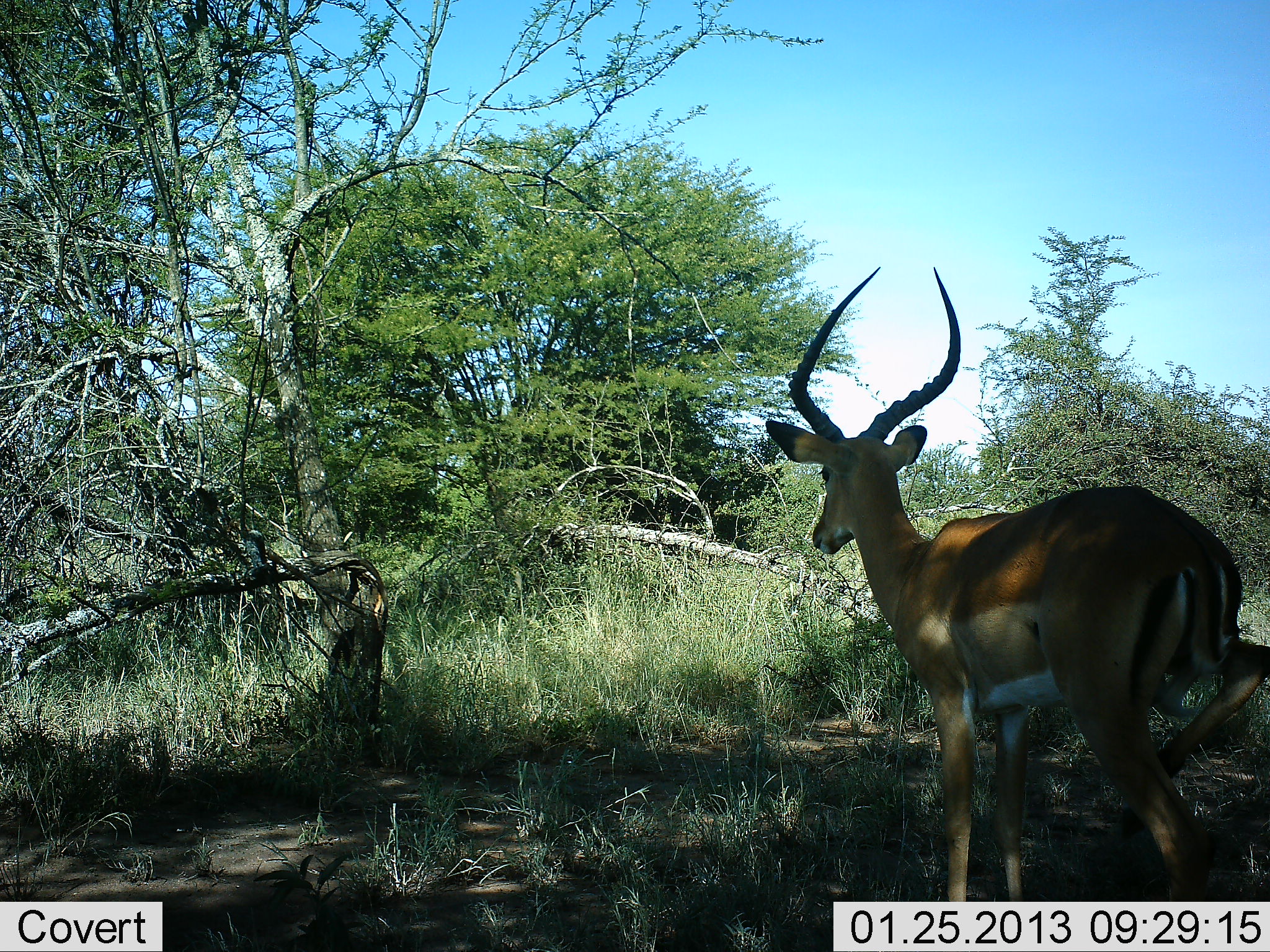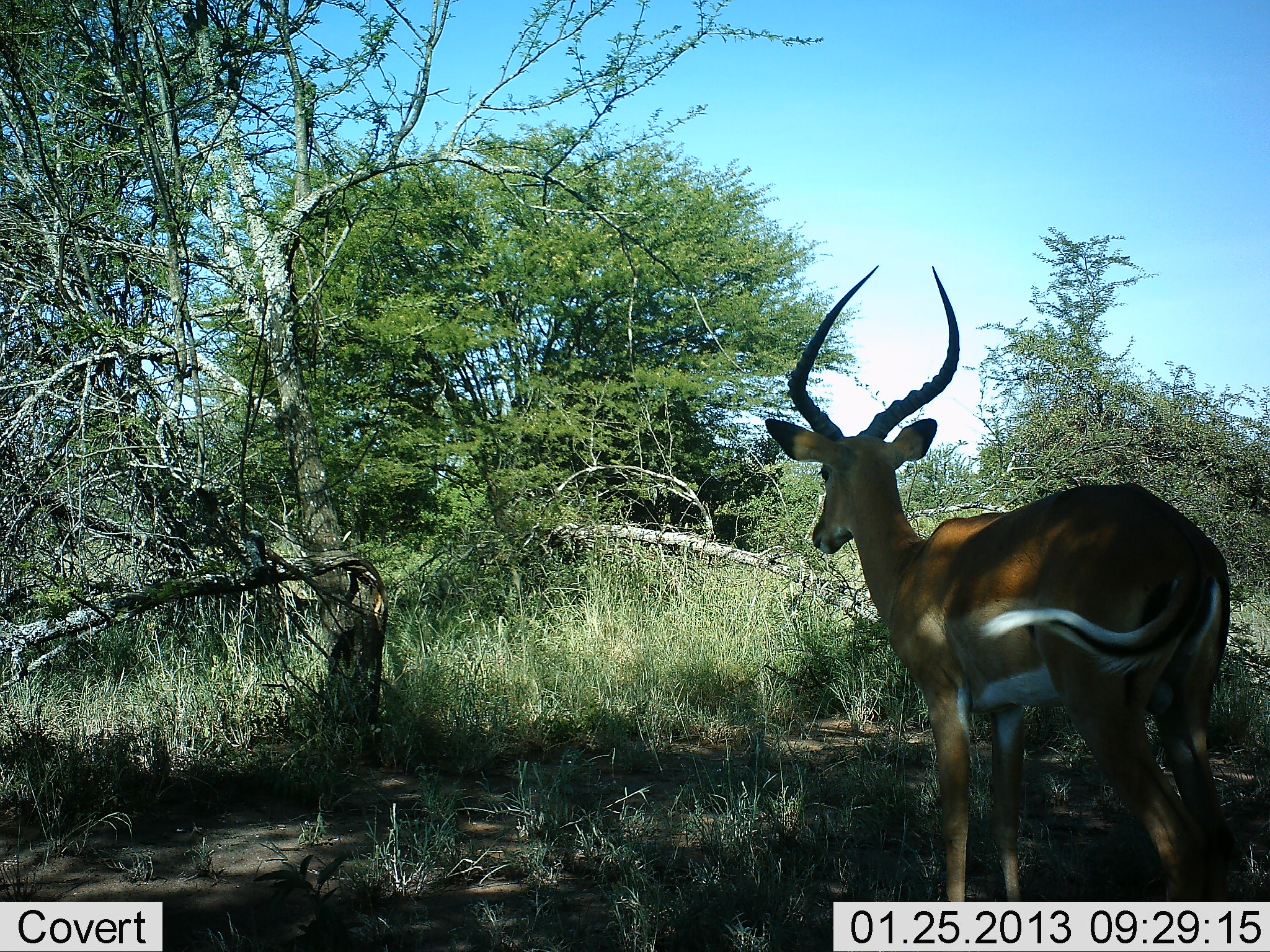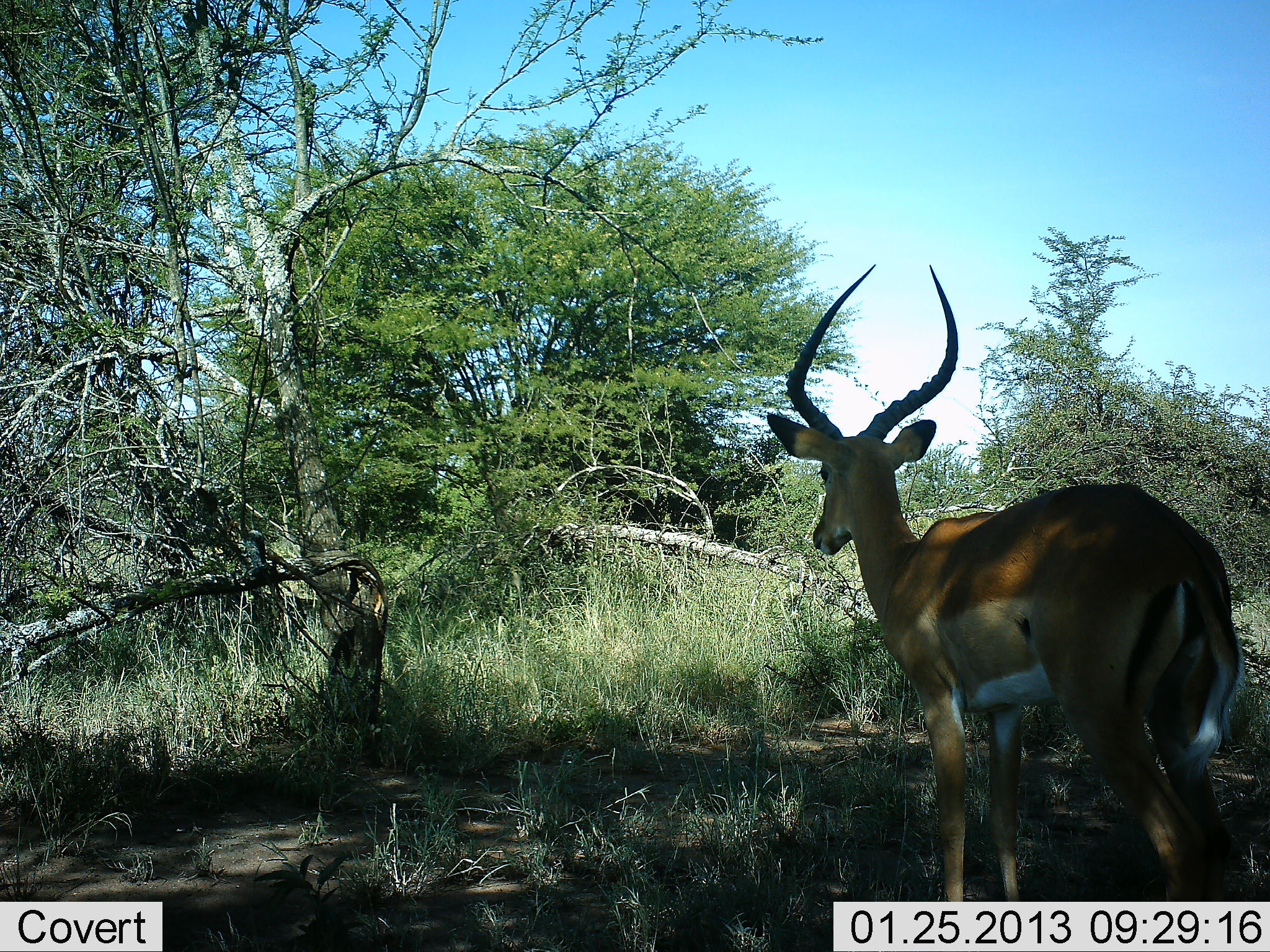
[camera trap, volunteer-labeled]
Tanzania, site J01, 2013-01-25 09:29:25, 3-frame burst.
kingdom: Animalia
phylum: Chordata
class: Mammalia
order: Artiodactyla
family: Bovidae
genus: Aepyceros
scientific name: Aepyceros melampus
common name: impala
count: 1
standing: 88%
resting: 6%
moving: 6%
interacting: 6%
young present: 0%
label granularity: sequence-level